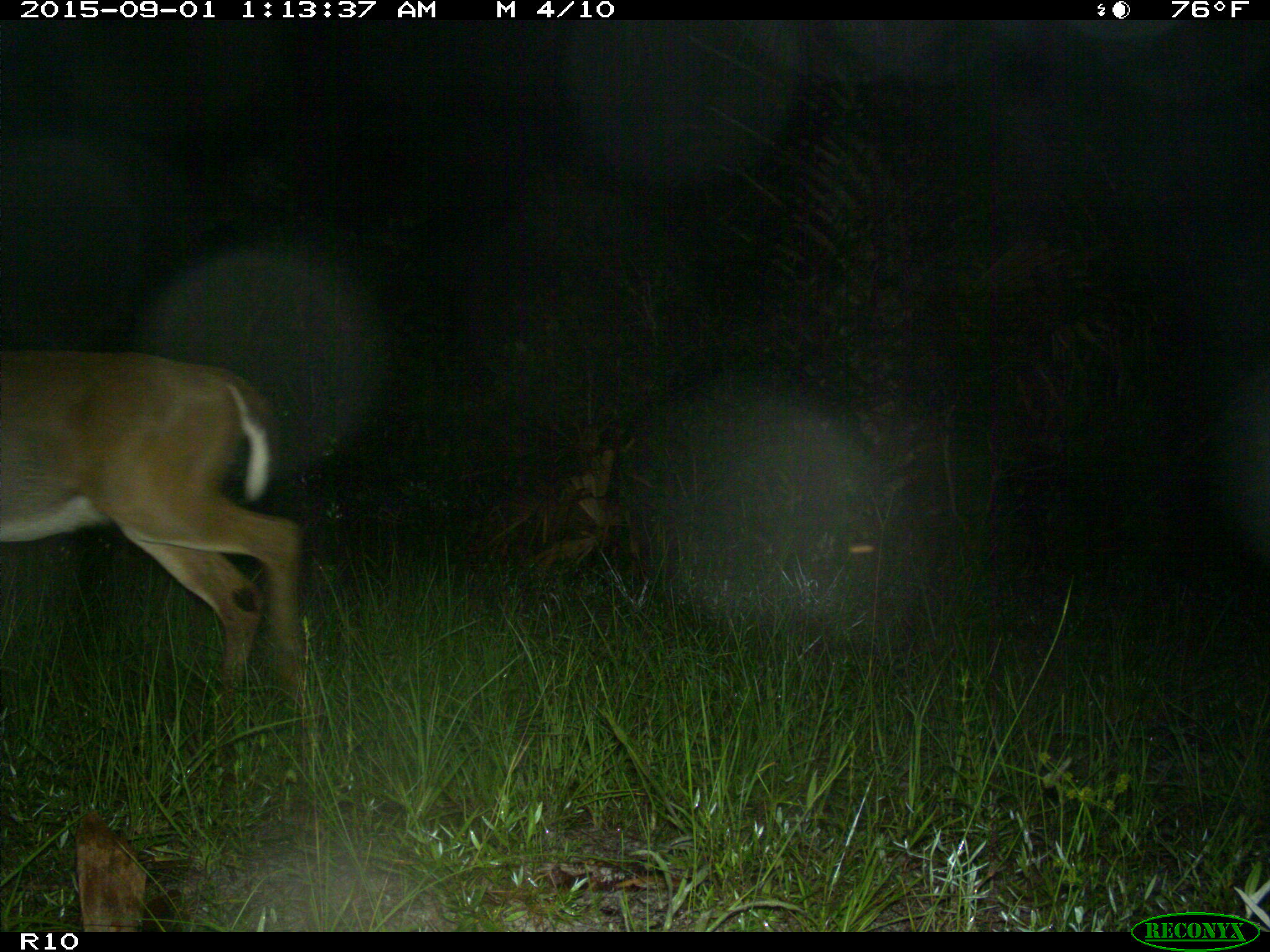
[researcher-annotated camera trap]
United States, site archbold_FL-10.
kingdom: Animalia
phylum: Chordata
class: Mammalia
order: Artiodactyla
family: Cervidae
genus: Odocoileus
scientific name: Odocoileus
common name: deer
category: unidentified deer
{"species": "unidentified deer (deer) (Odocoileus)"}